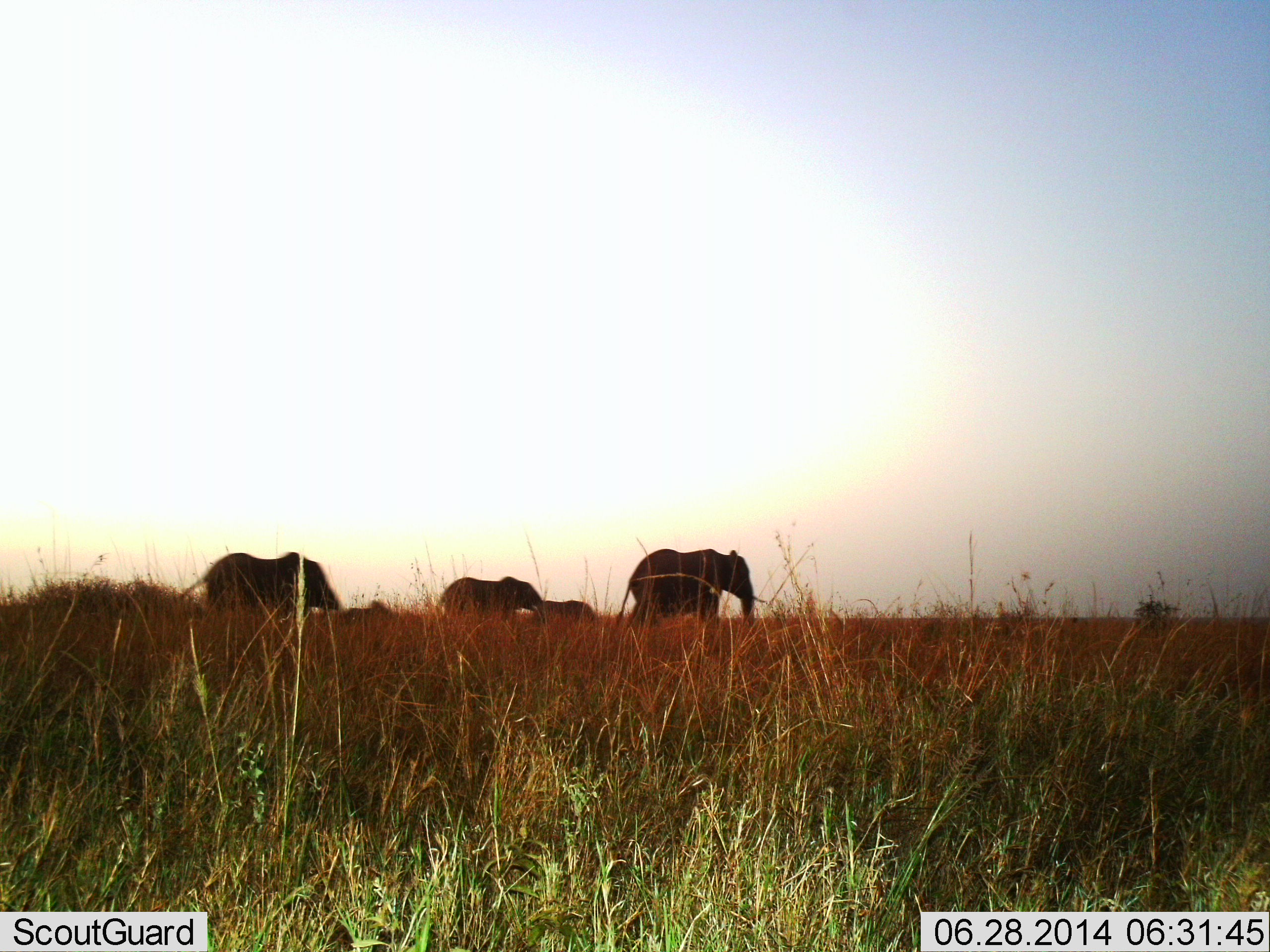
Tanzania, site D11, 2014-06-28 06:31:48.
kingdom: Animalia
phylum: Chordata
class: Mammalia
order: Proboscidea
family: Elephantidae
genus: Loxodonta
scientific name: Loxodonta africana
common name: african bush elephant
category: elephant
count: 4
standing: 10%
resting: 0%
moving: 90%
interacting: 0%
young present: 40%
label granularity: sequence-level